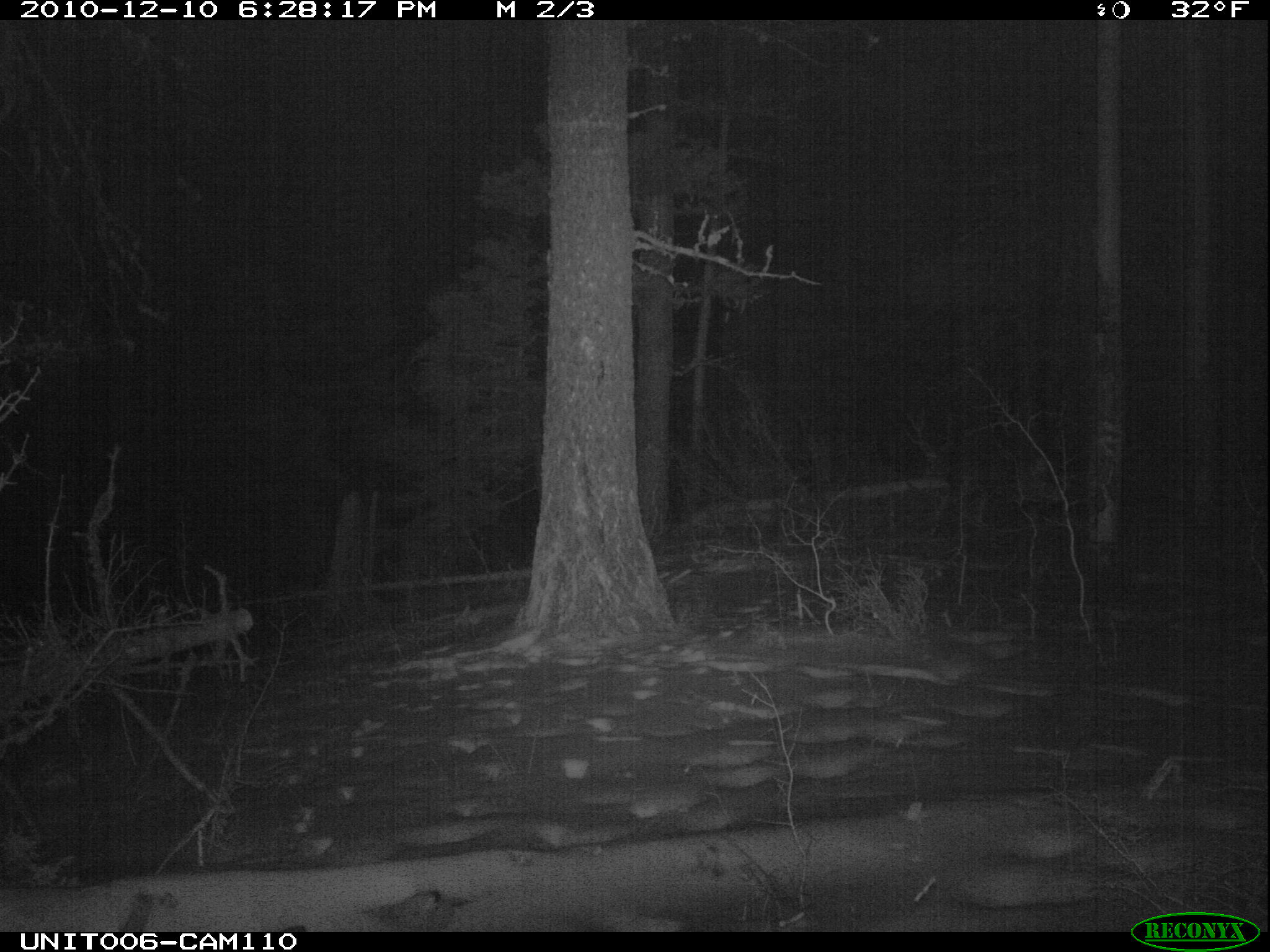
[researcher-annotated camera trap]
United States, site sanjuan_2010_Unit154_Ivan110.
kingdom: Animalia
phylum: Chordata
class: Mammalia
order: Artiodactyla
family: Cervidae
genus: Odocoileus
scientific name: Odocoileus hemionus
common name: mule deer